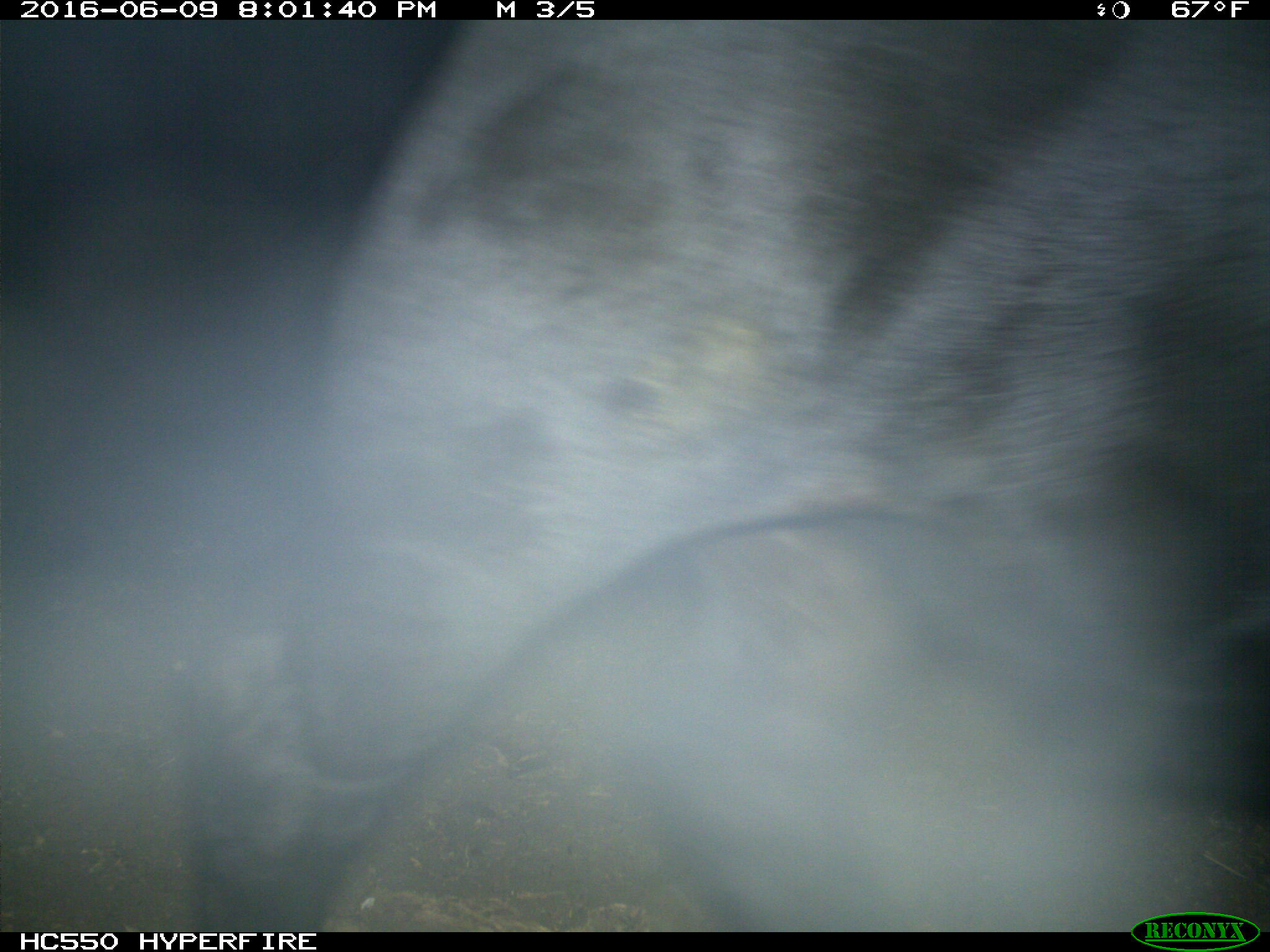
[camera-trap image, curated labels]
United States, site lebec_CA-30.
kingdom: Animalia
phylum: Chordata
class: Mammalia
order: Artiodactyla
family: Bovidae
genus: Bos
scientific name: Bos taurus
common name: domestic cow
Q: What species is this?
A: Bos taurus (domestic cow).